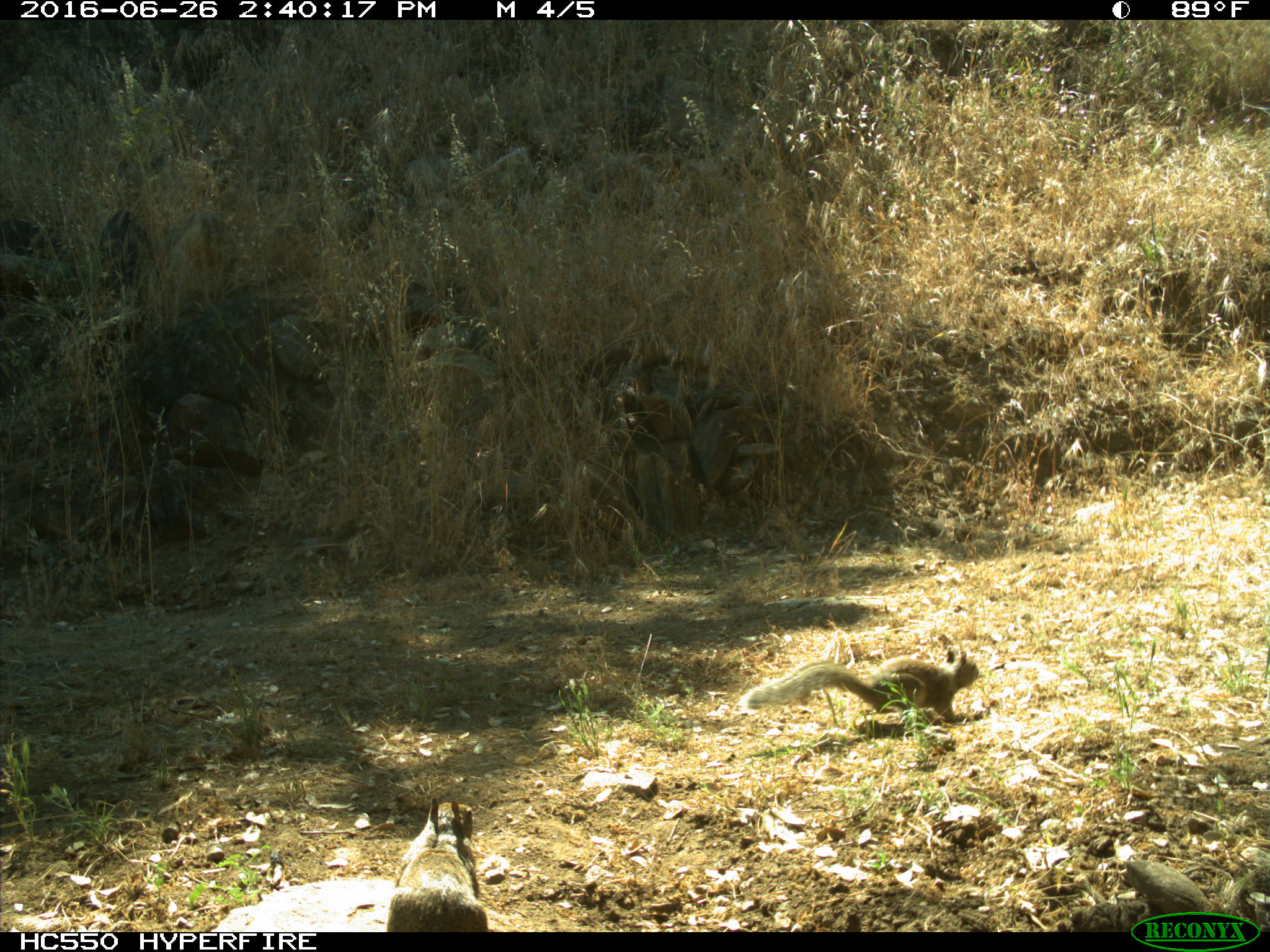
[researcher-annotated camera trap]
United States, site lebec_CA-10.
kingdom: Animalia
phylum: Chordata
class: Mammalia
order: Rodentia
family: Sciuridae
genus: Otospermophilus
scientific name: Otospermophilus beecheyi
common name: california ground squirrel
Otospermophilus beecheyi (california ground squirrel).